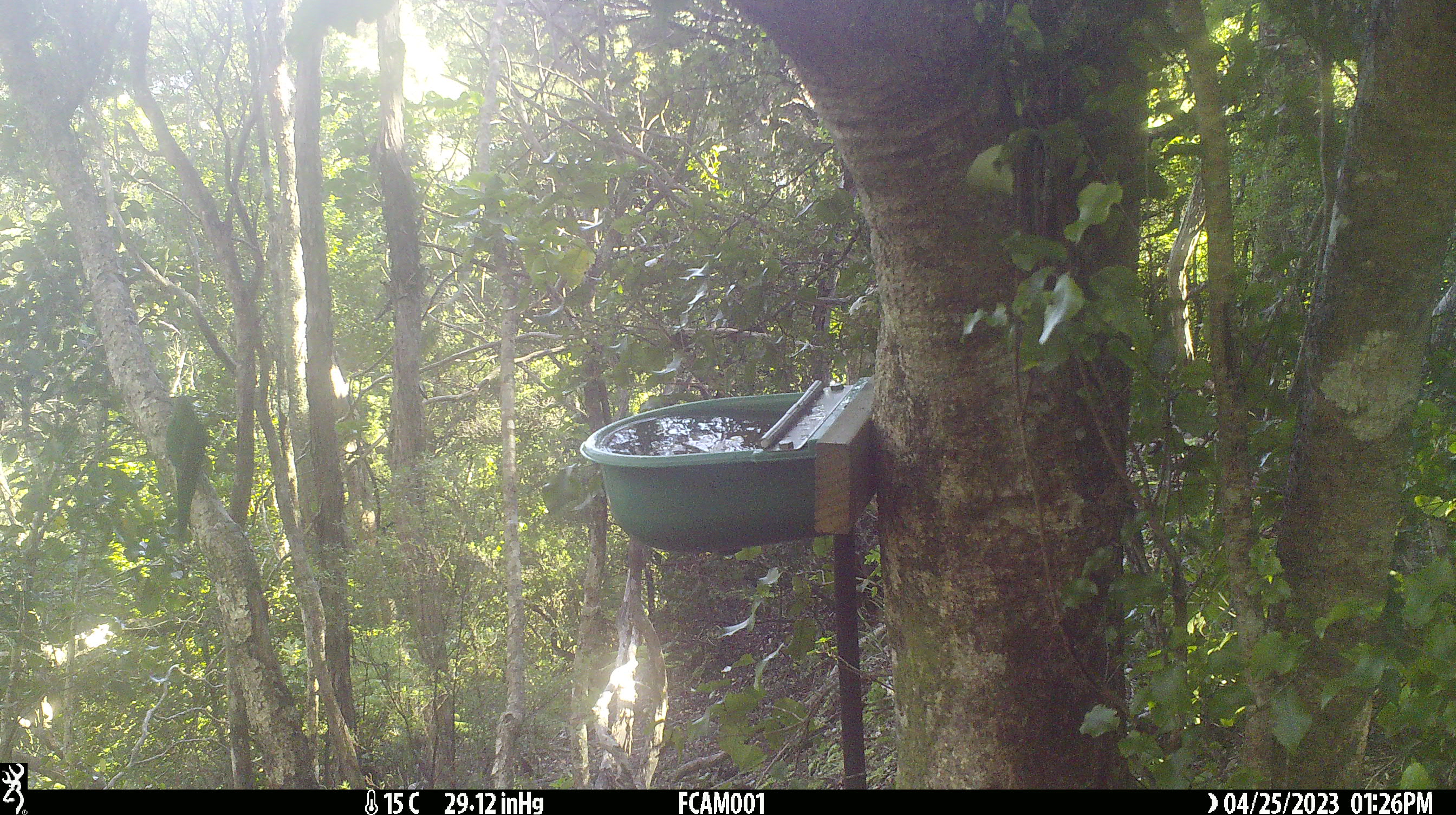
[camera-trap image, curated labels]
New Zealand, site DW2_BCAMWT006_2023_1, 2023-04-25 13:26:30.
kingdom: Animalia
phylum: Chordata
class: Aves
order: Psittaciformes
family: Psittaculidae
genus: Cyanoramphus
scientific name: Cyanoramphus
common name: parakeet